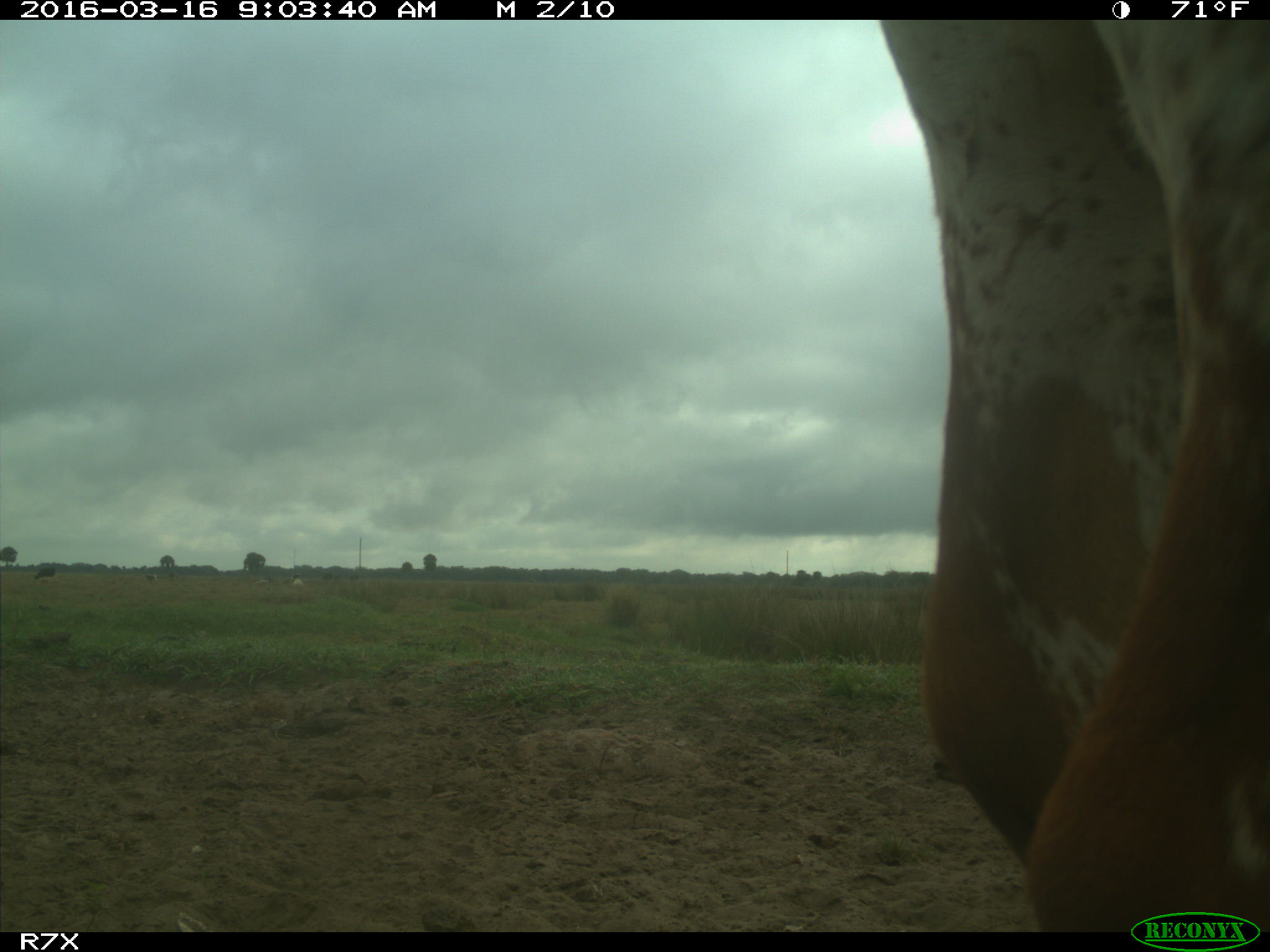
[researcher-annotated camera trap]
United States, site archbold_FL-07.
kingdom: Animalia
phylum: Chordata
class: Mammalia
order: Artiodactyla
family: Bovidae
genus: Bos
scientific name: Bos taurus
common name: domestic cow